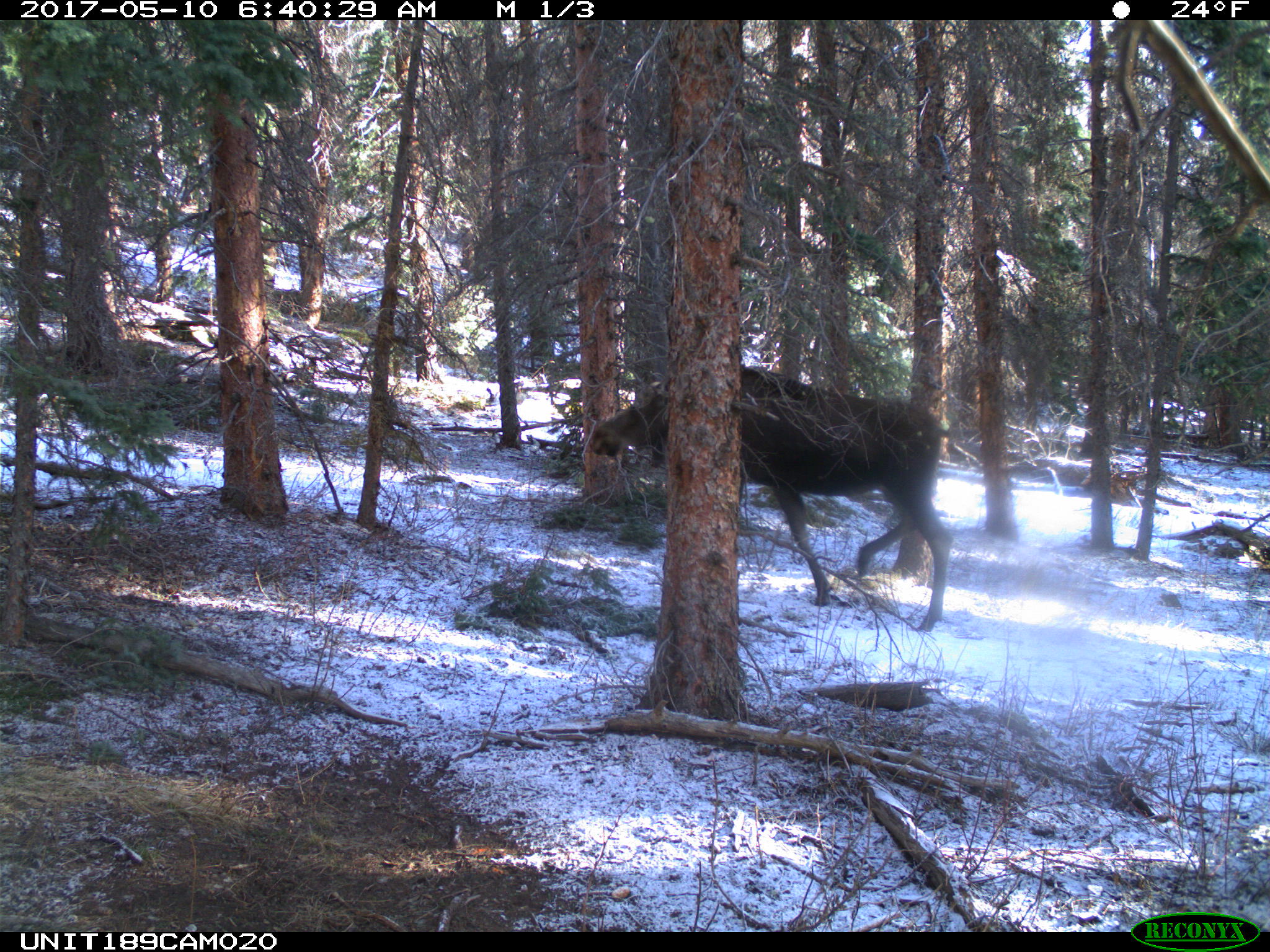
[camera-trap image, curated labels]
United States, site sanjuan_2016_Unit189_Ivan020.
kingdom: Animalia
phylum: Chordata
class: Mammalia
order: Artiodactyla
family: Cervidae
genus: Alces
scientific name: Alces alces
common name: moose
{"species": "Alces alces (moose)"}